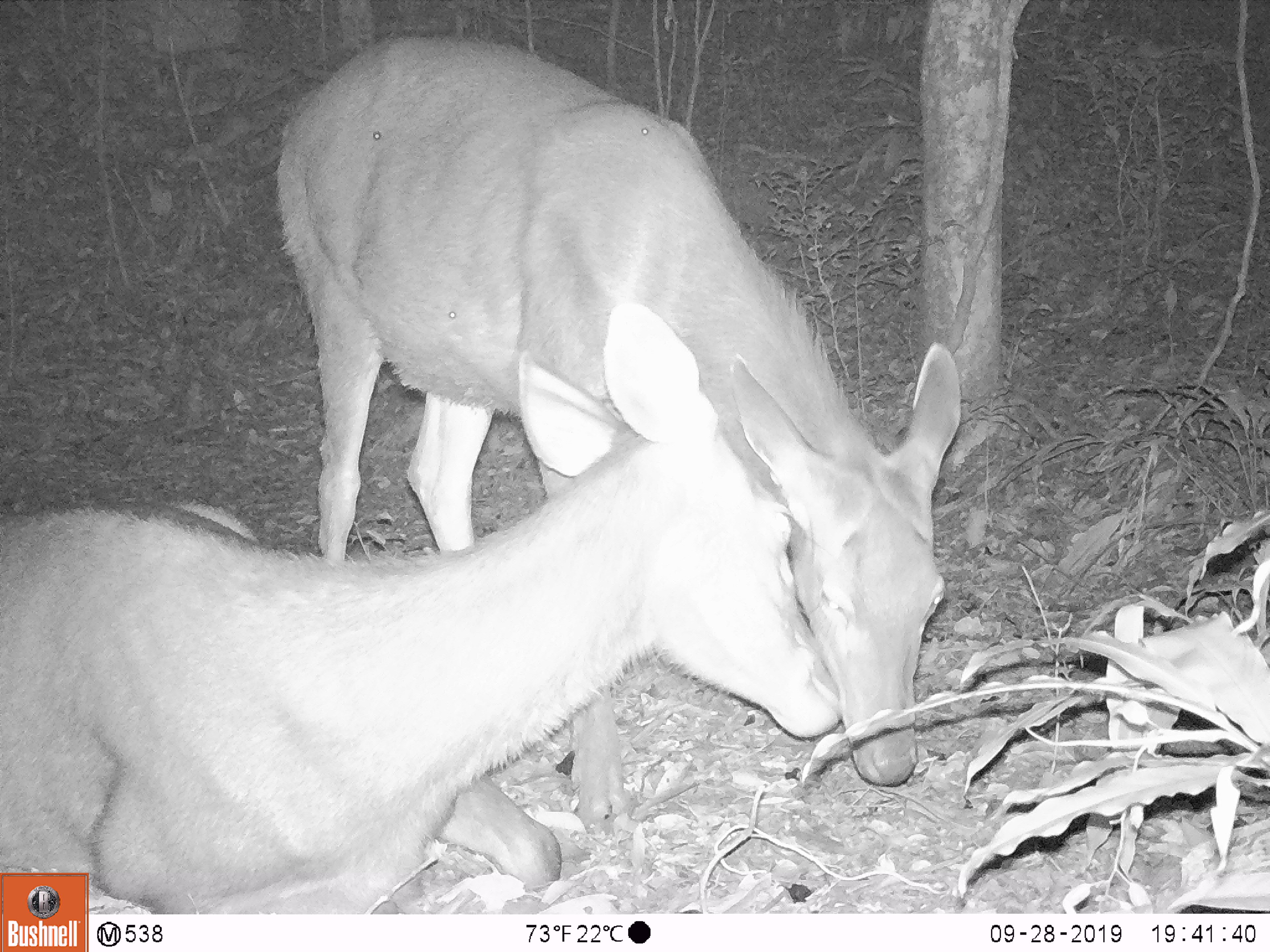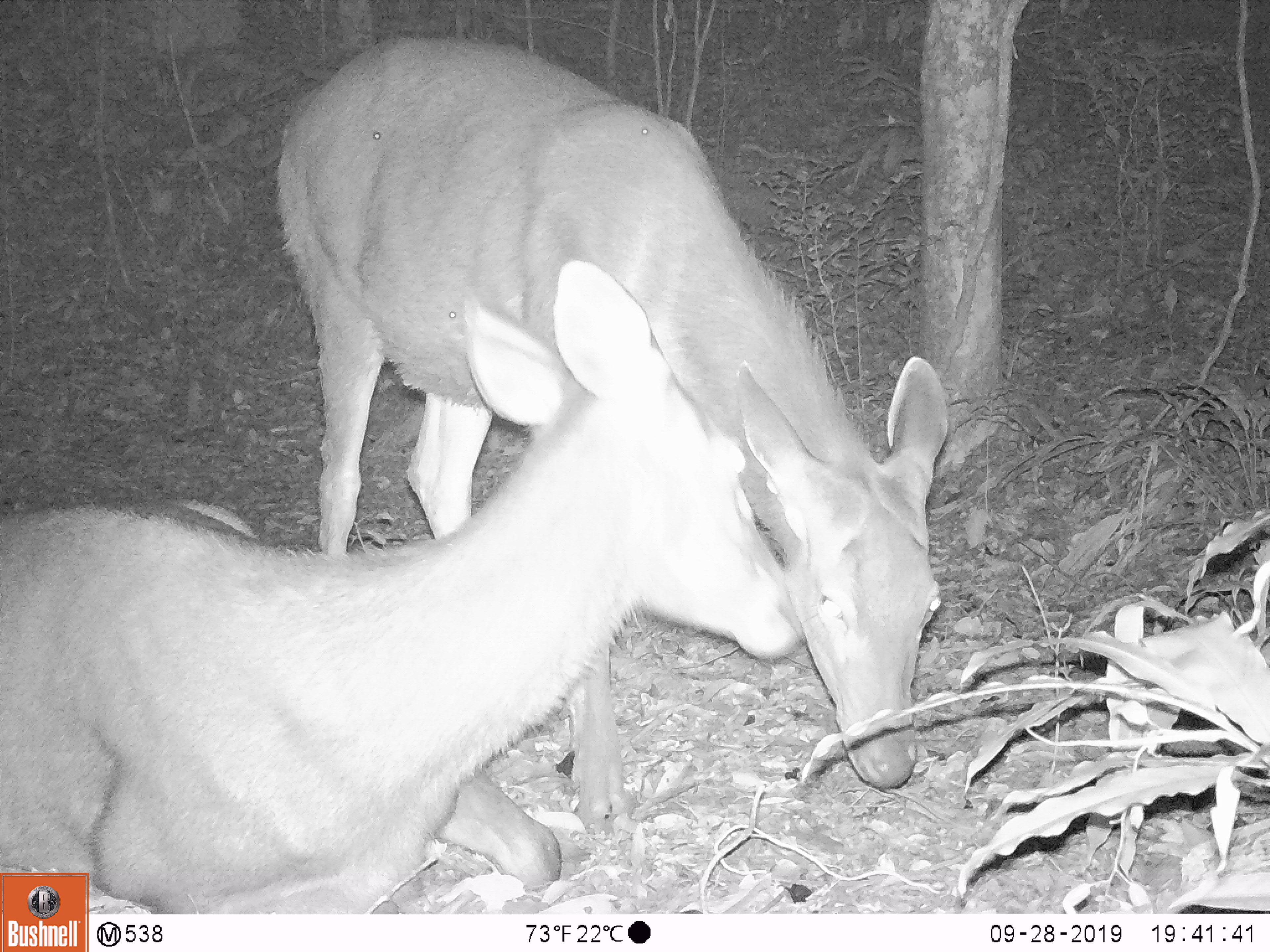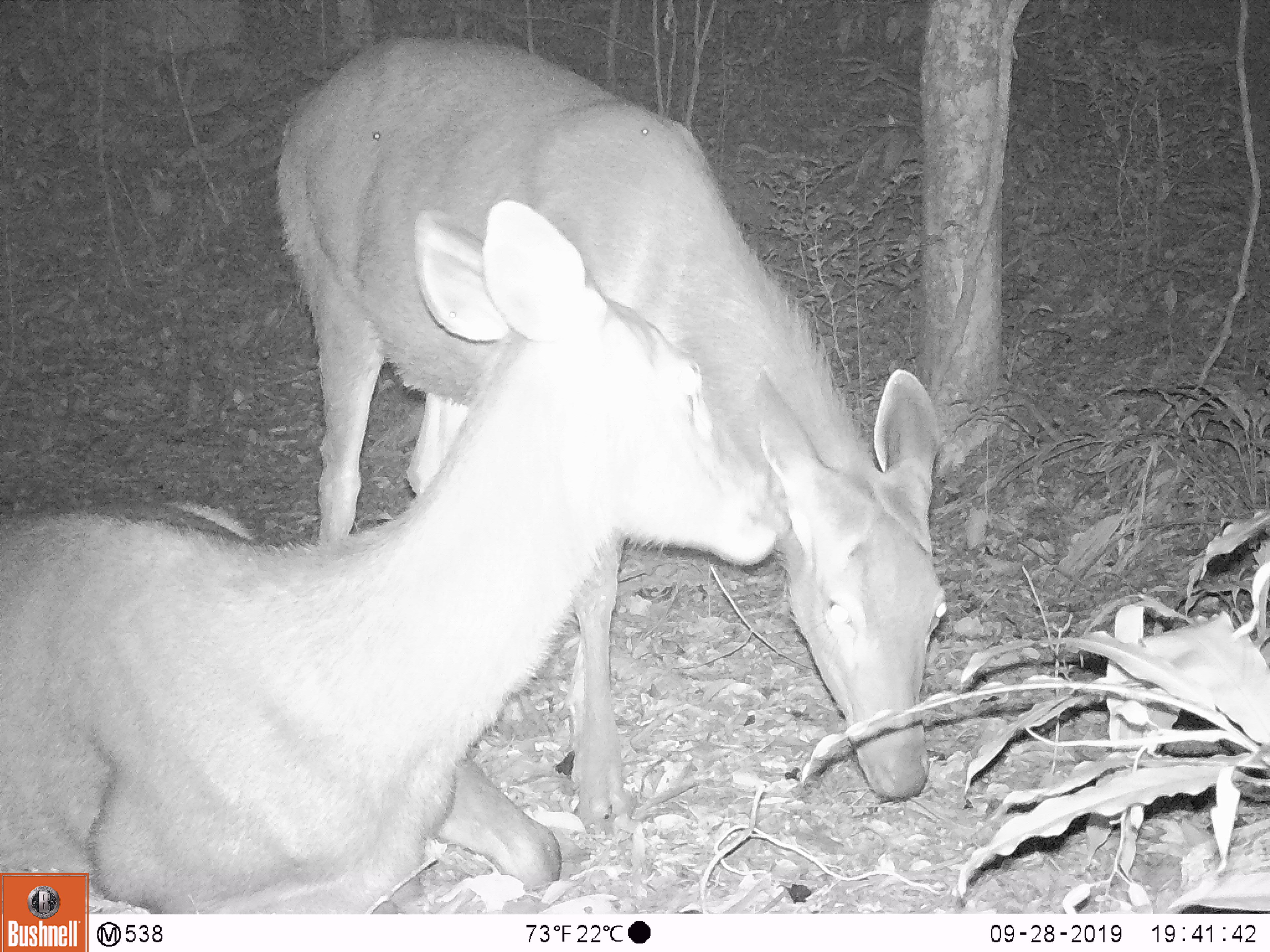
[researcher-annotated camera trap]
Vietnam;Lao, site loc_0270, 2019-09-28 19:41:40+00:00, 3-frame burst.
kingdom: Animalia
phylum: Chordata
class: Mammalia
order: Artiodactyla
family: Cervidae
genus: Rusa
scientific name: Rusa unicolor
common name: sambar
Sambar (Rusa unicolor). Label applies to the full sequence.